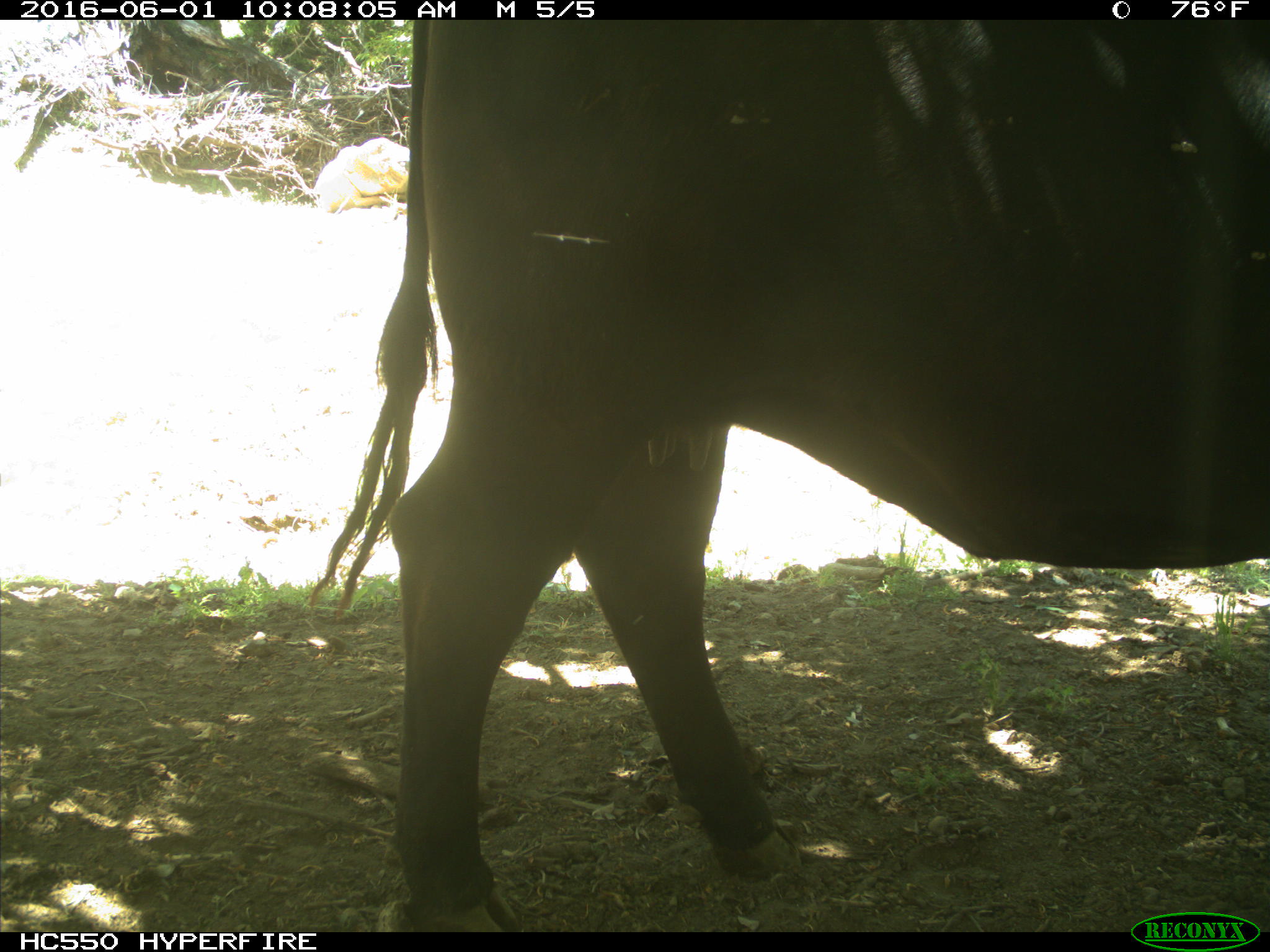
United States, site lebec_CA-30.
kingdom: Animalia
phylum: Chordata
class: Mammalia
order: Artiodactyla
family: Bovidae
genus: Bos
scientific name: Bos taurus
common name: domestic cow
Bos taurus (domestic cow).